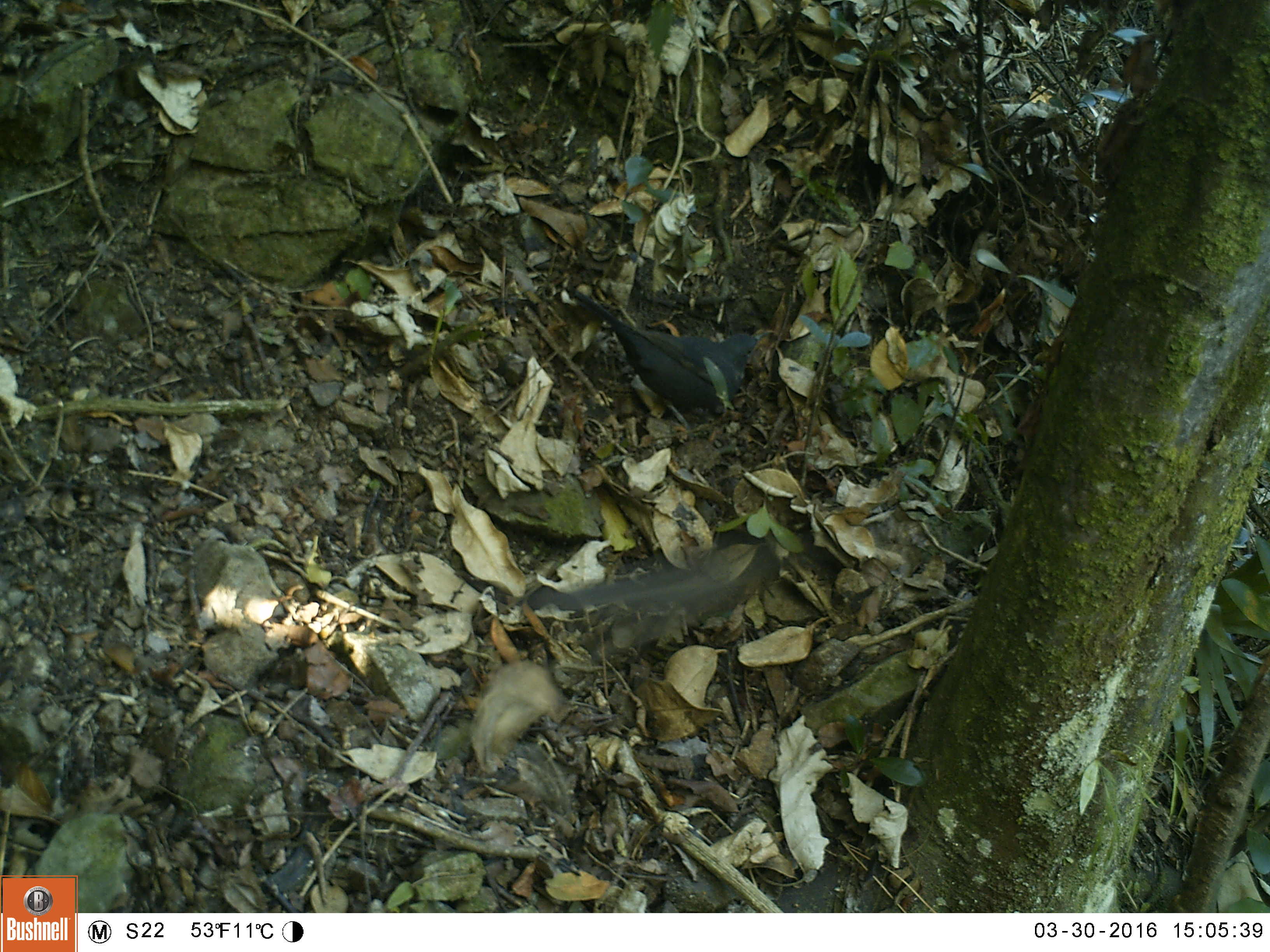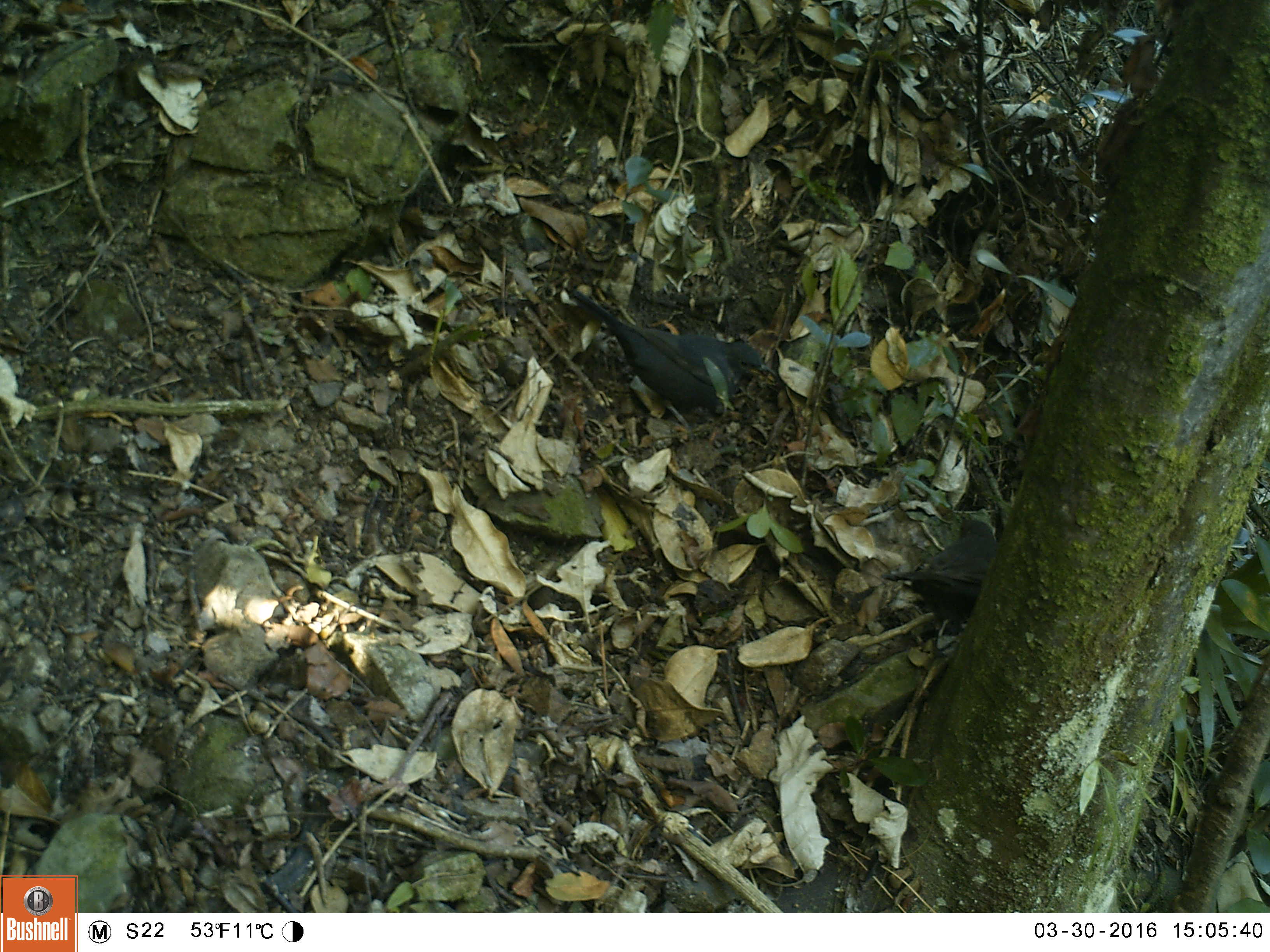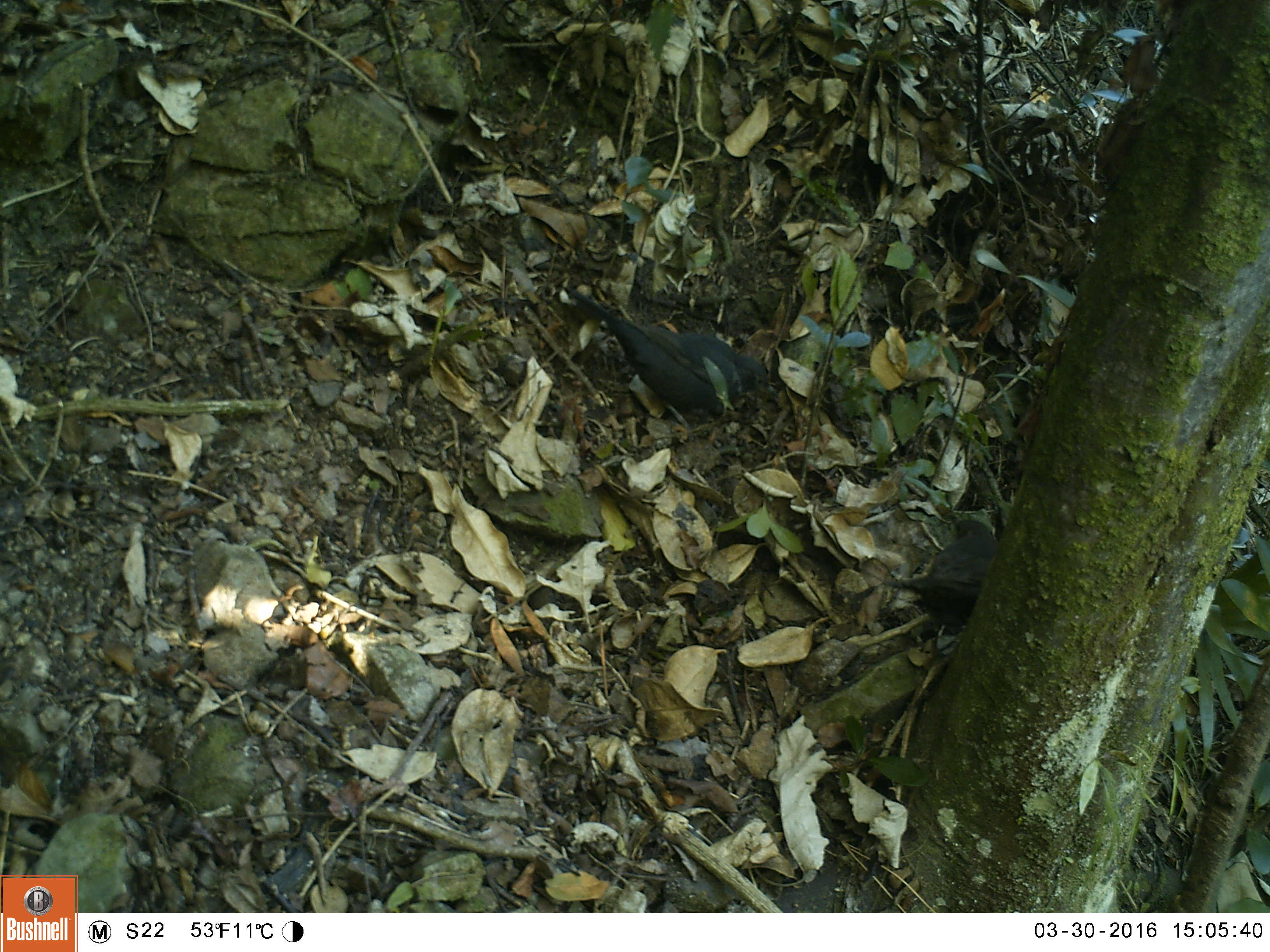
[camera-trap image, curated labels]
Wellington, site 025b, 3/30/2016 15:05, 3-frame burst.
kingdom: Animalia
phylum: Chordata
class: Aves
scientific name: Aves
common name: bird